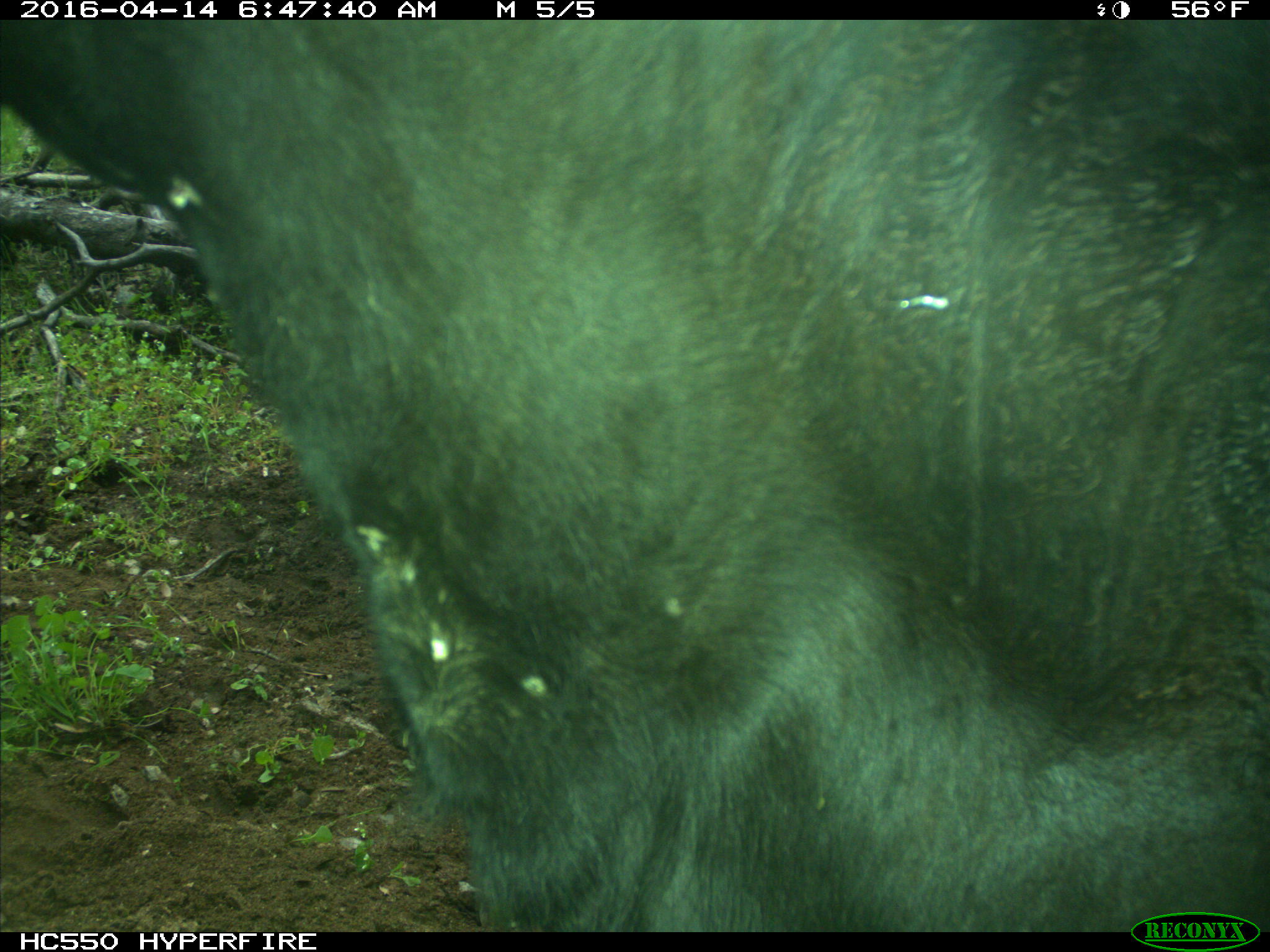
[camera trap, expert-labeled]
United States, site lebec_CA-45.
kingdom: Animalia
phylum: Chordata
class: Mammalia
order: Artiodactyla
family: Bovidae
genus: Bos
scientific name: Bos taurus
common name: domestic cow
Bos taurus (domestic cow).